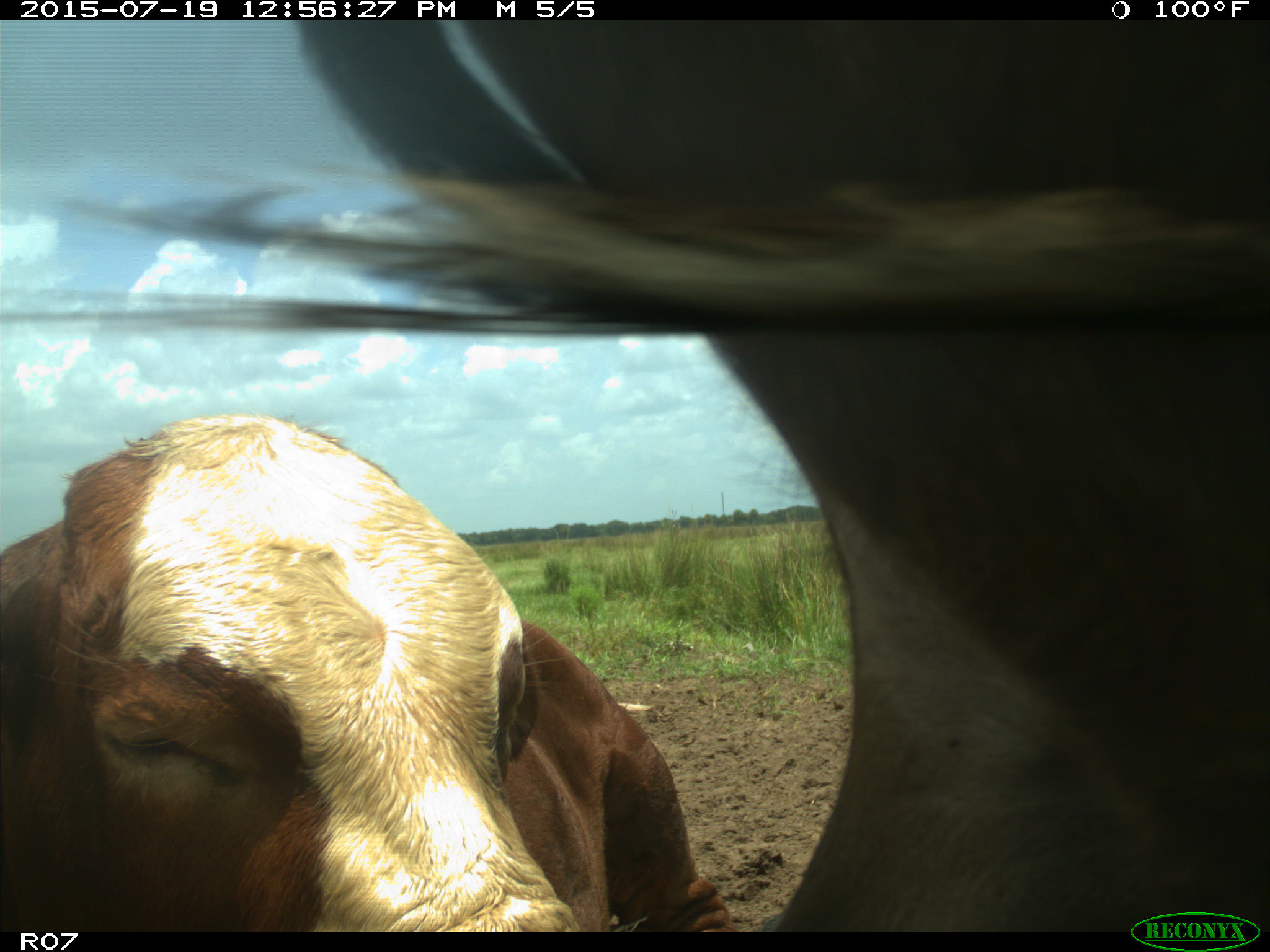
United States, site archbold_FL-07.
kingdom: Animalia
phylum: Chordata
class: Mammalia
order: Artiodactyla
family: Bovidae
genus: Bos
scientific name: Bos taurus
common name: domestic cow